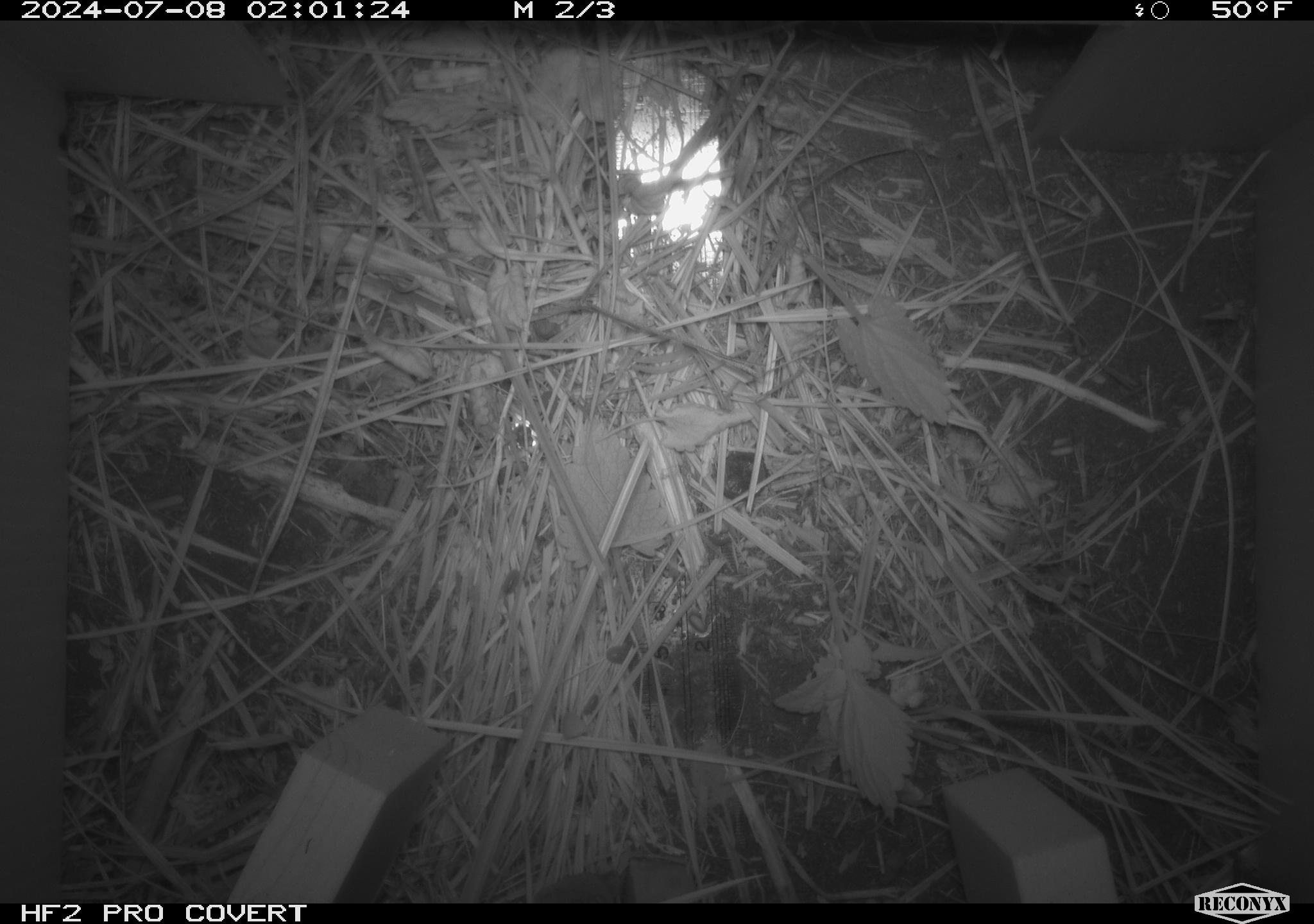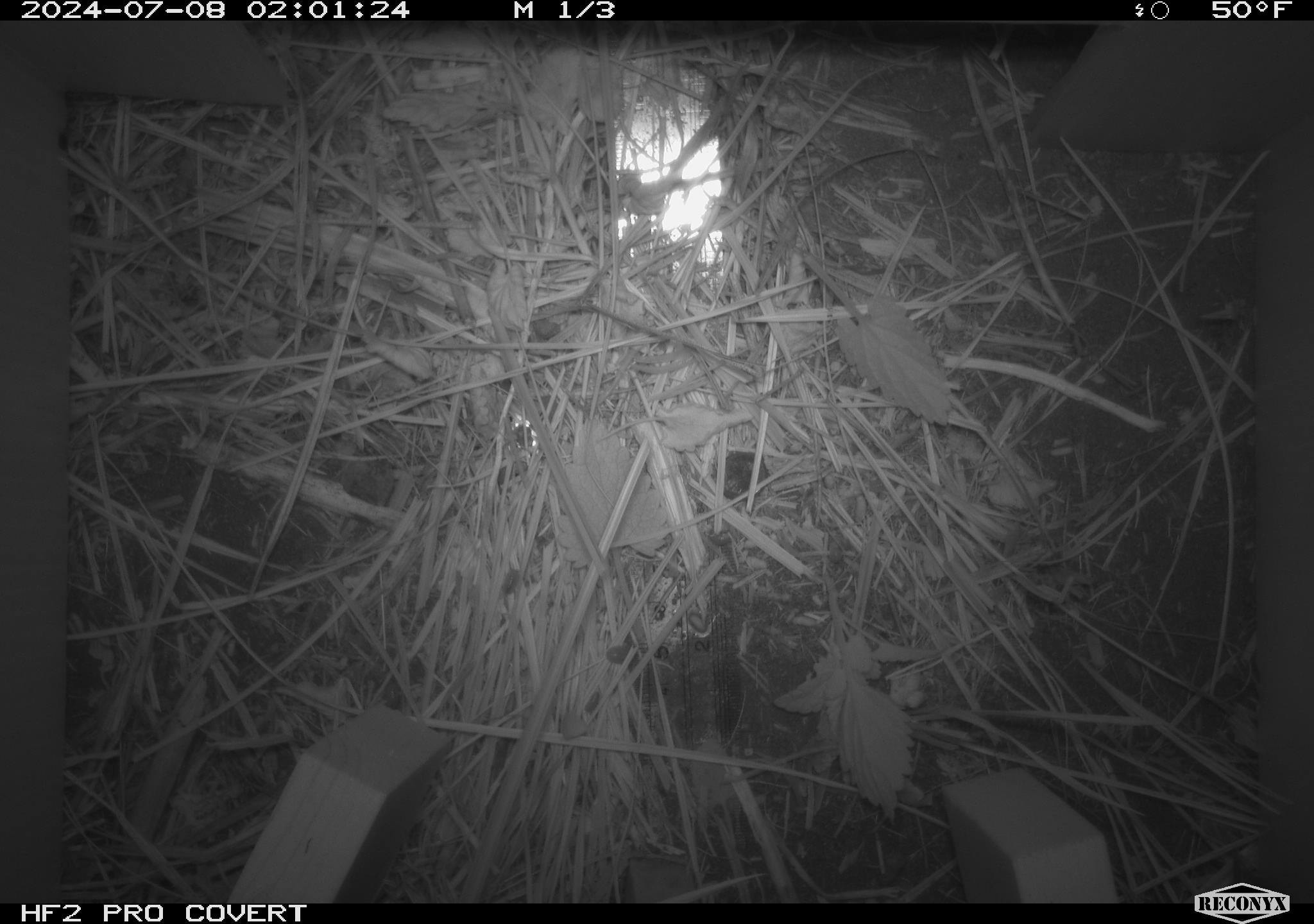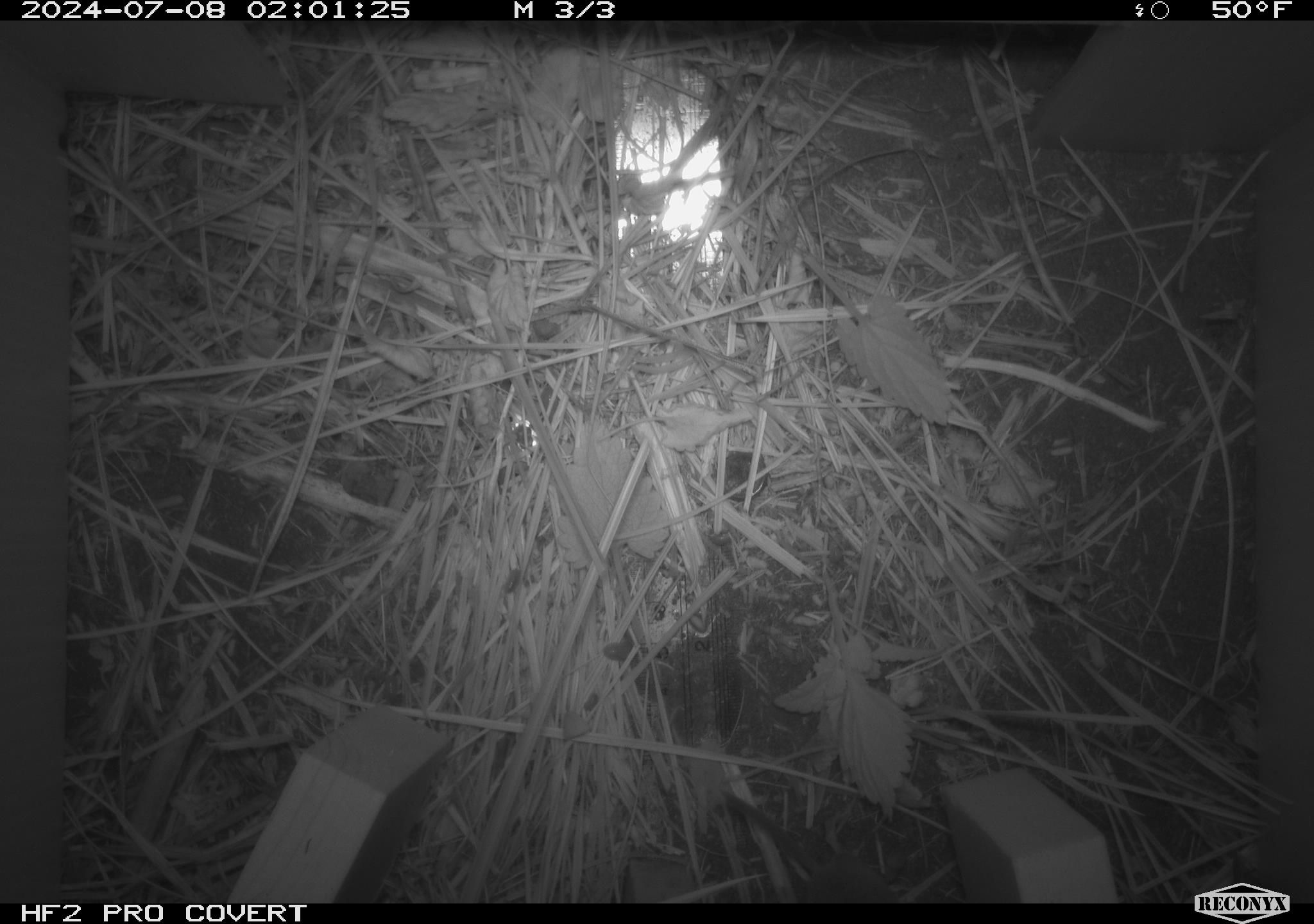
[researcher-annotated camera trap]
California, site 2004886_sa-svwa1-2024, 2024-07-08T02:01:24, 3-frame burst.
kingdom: Animalia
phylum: Chordata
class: Mammalia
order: Eulipotyphla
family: Soricidae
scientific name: Soricidae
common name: shrews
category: soricidae family